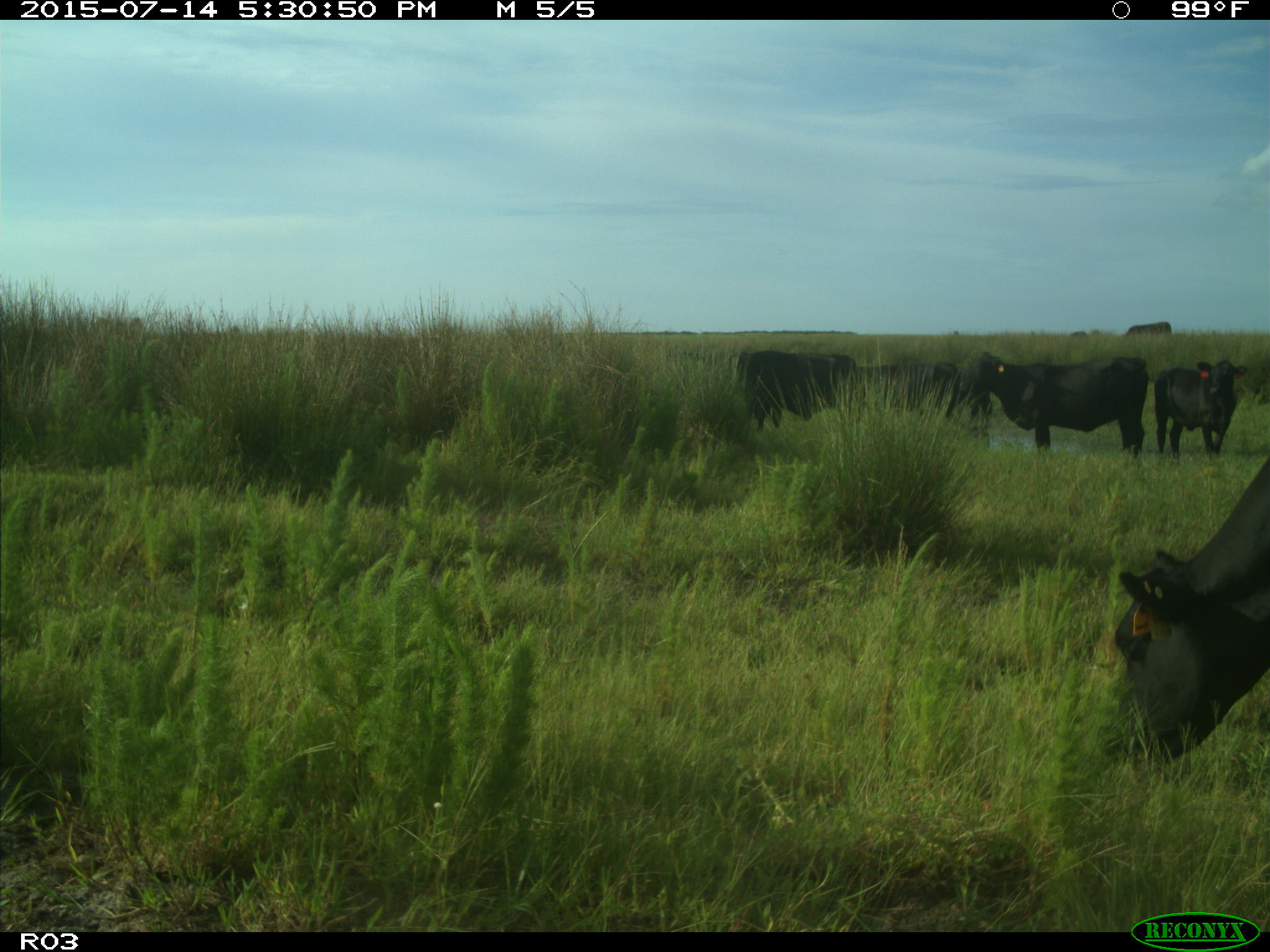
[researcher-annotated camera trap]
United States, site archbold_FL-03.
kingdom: Animalia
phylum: Chordata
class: Mammalia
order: Artiodactyla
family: Bovidae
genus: Bos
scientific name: Bos taurus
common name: domestic cow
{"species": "Bos taurus (domestic cow)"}